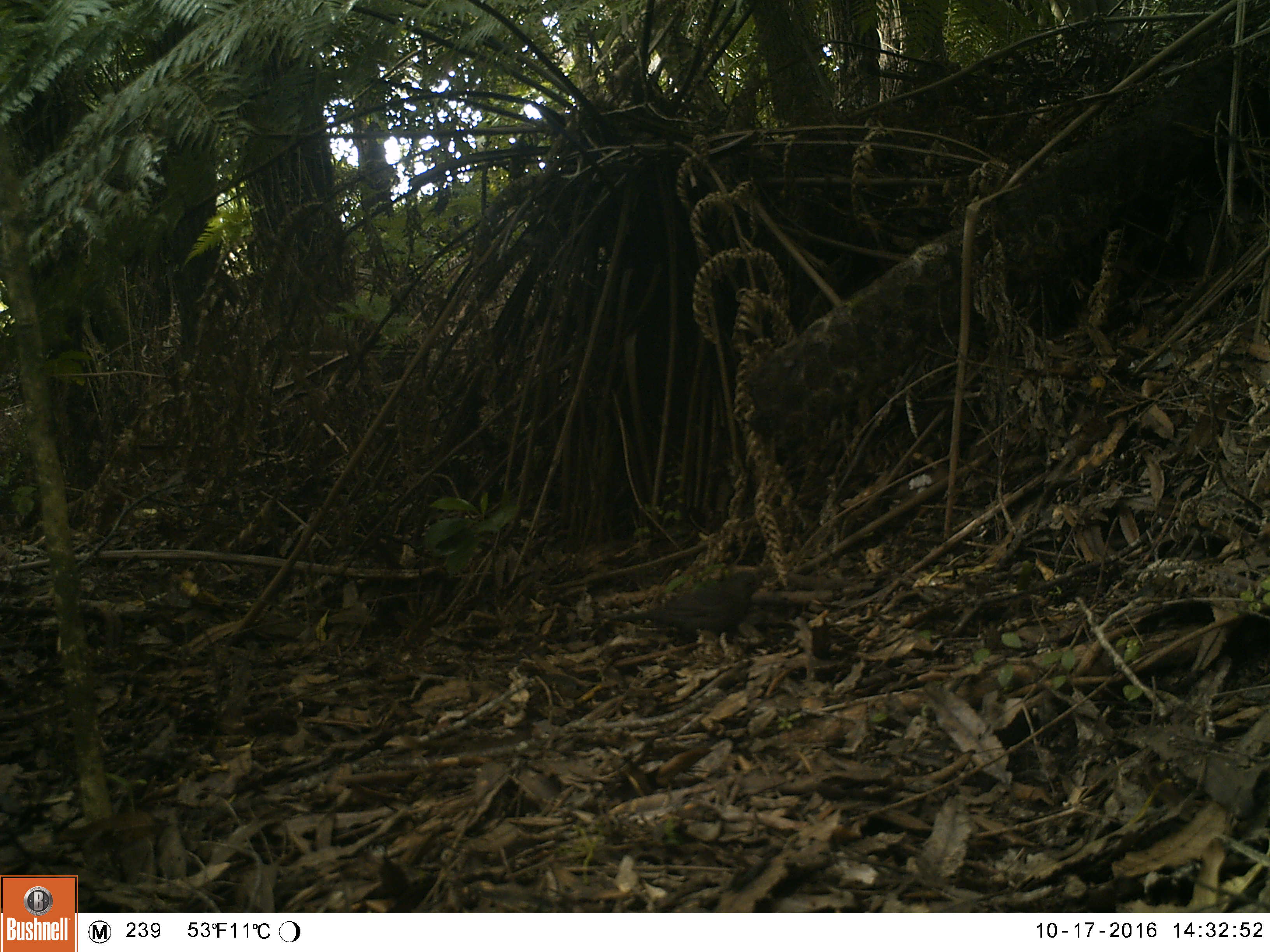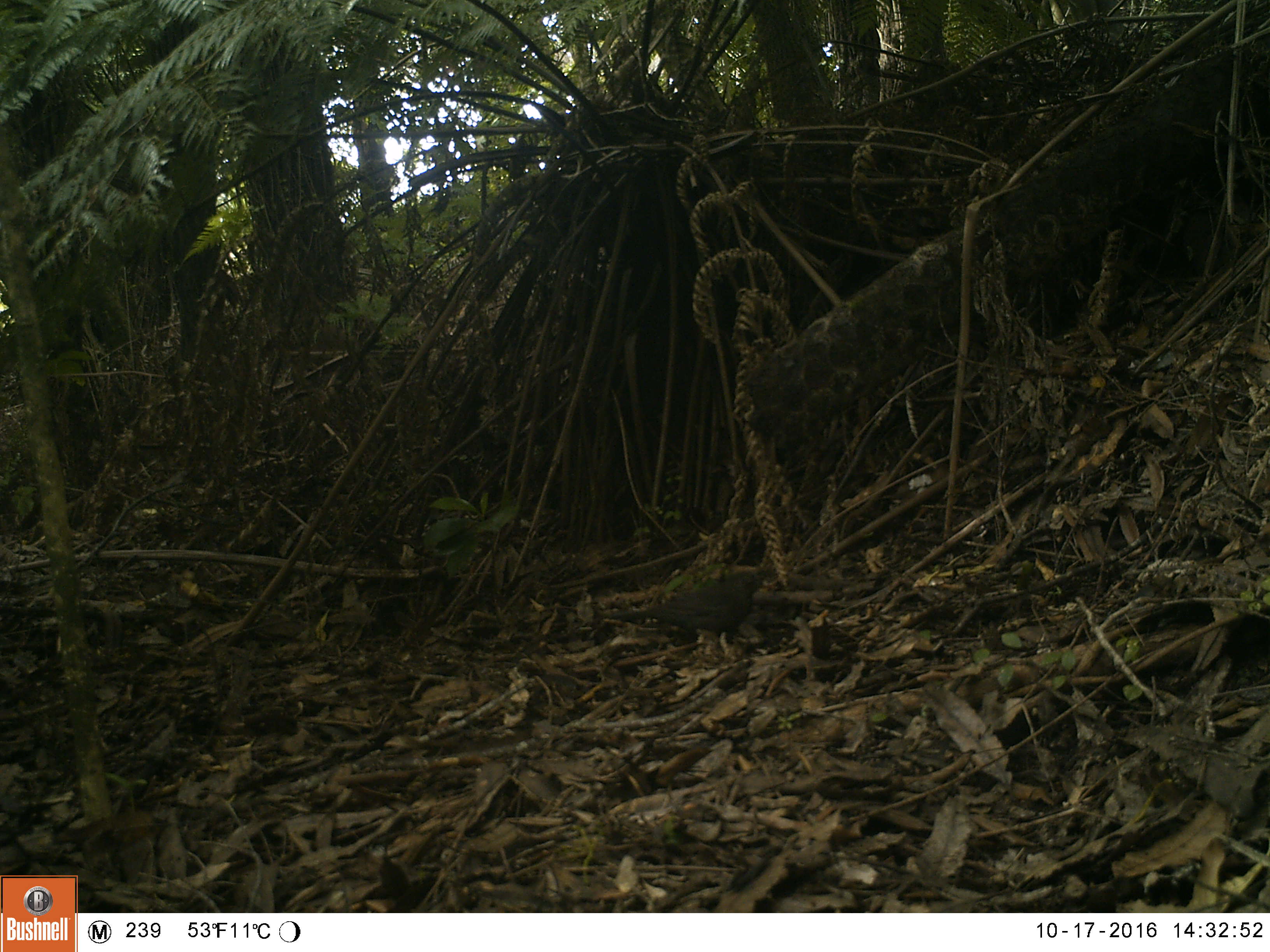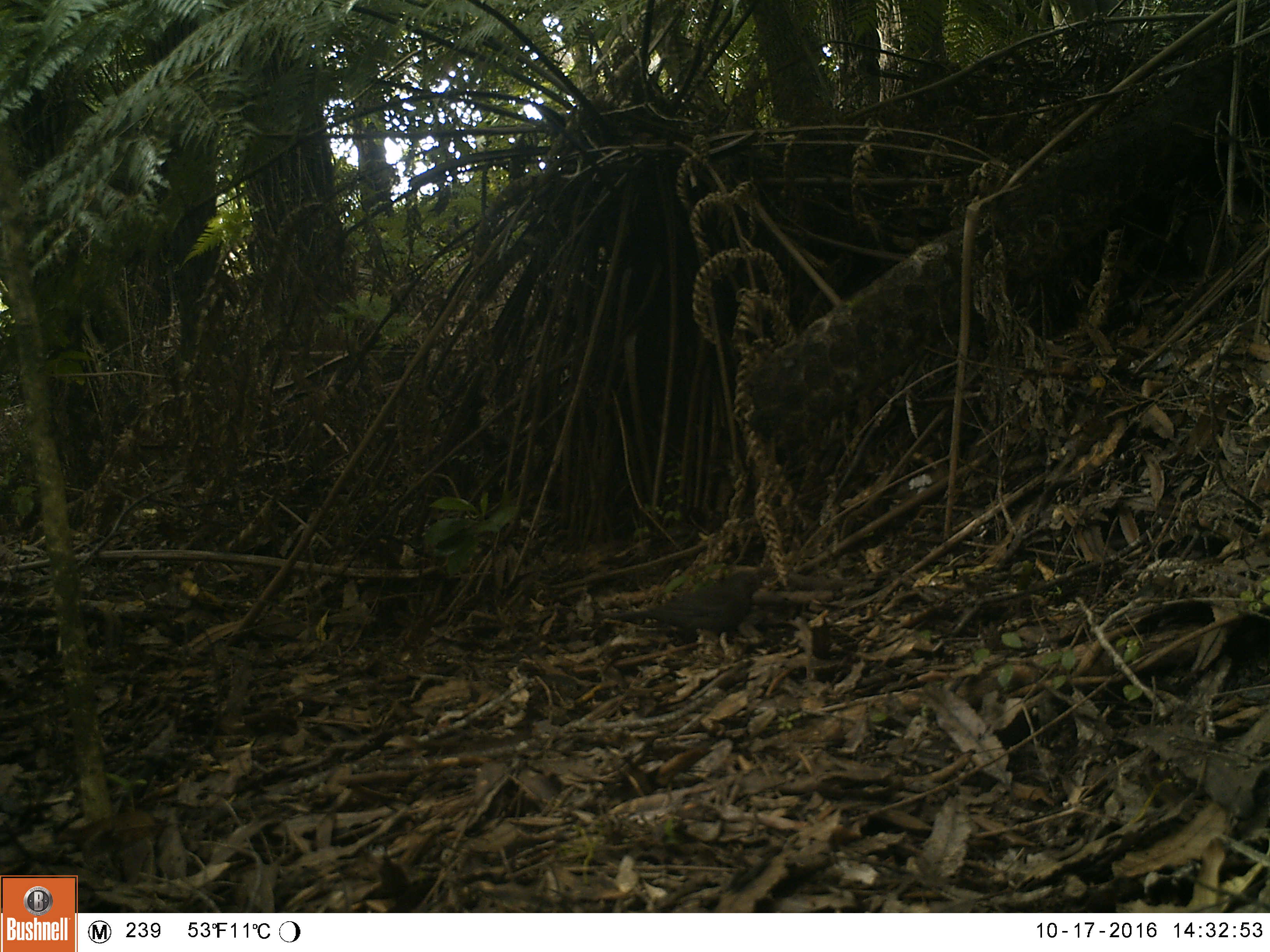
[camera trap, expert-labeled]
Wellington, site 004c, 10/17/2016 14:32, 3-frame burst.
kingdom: Animalia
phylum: Chordata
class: Aves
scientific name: Aves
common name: bird